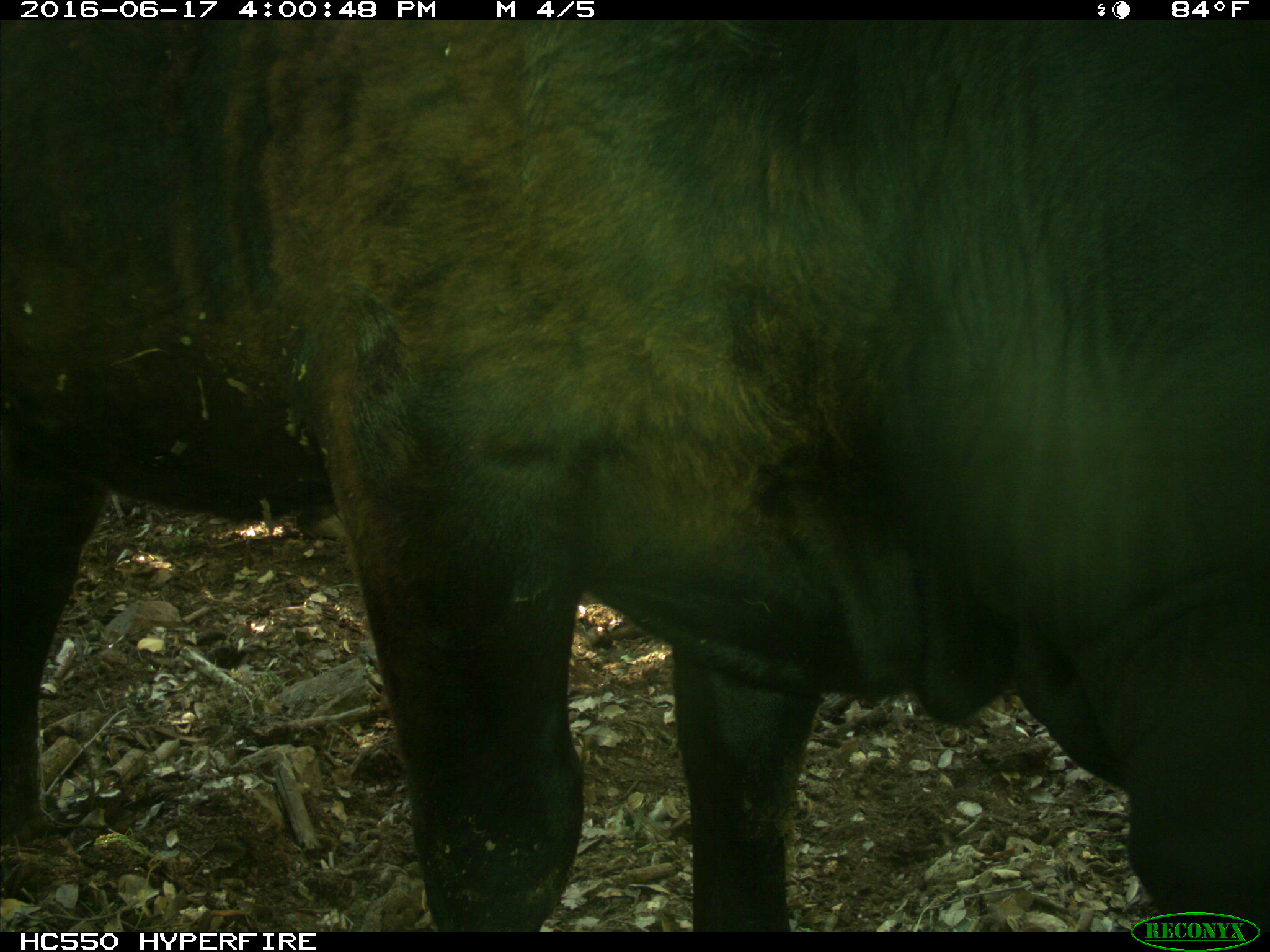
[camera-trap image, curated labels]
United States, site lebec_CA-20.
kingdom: Animalia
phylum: Chordata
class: Mammalia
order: Artiodactyla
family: Bovidae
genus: Bos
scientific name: Bos taurus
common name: domestic cow